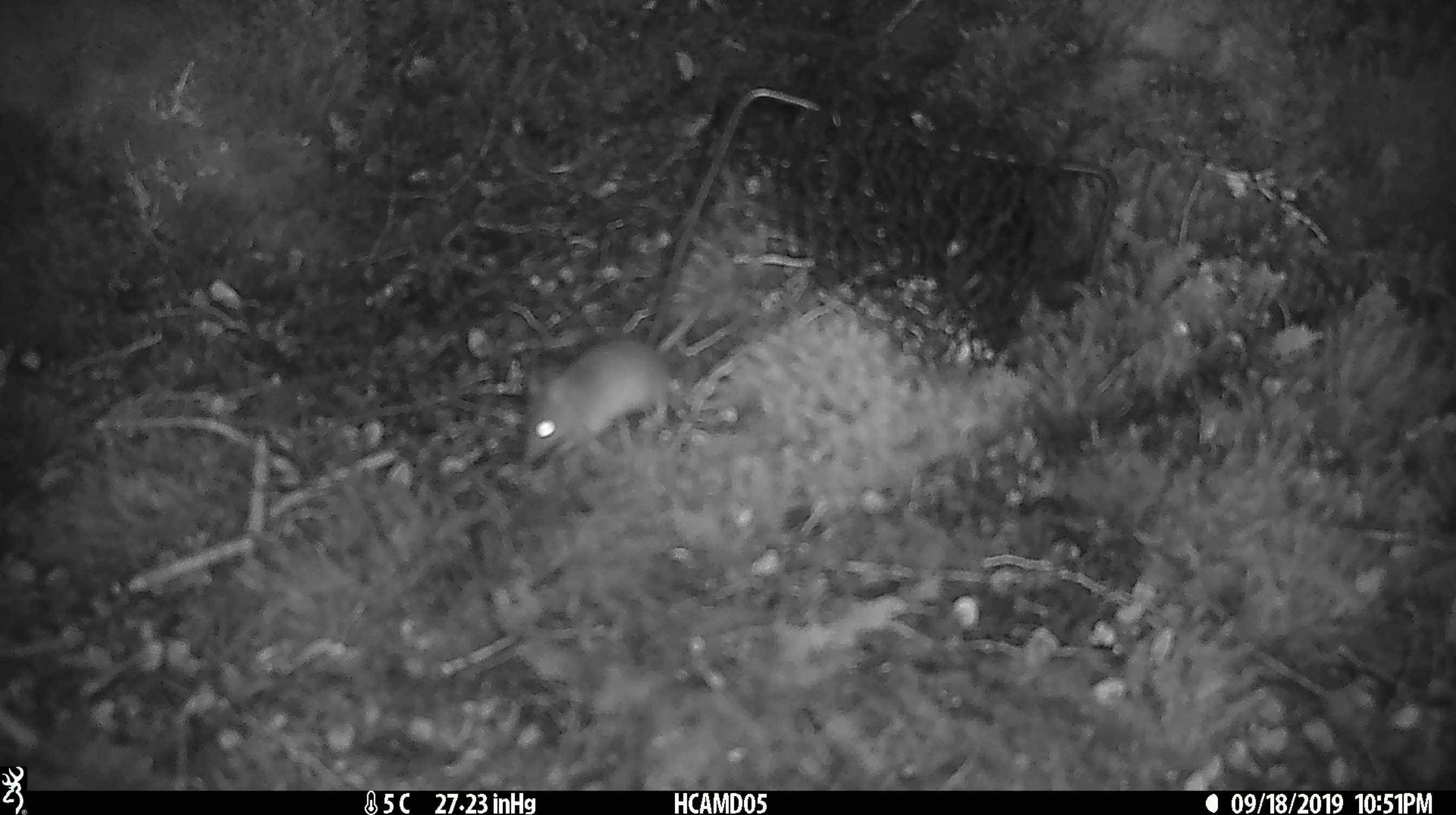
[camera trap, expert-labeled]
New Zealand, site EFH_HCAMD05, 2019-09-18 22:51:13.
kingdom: Animalia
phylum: Chordata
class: Mammalia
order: Rodentia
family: Muridae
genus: Mus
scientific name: Mus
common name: mouse